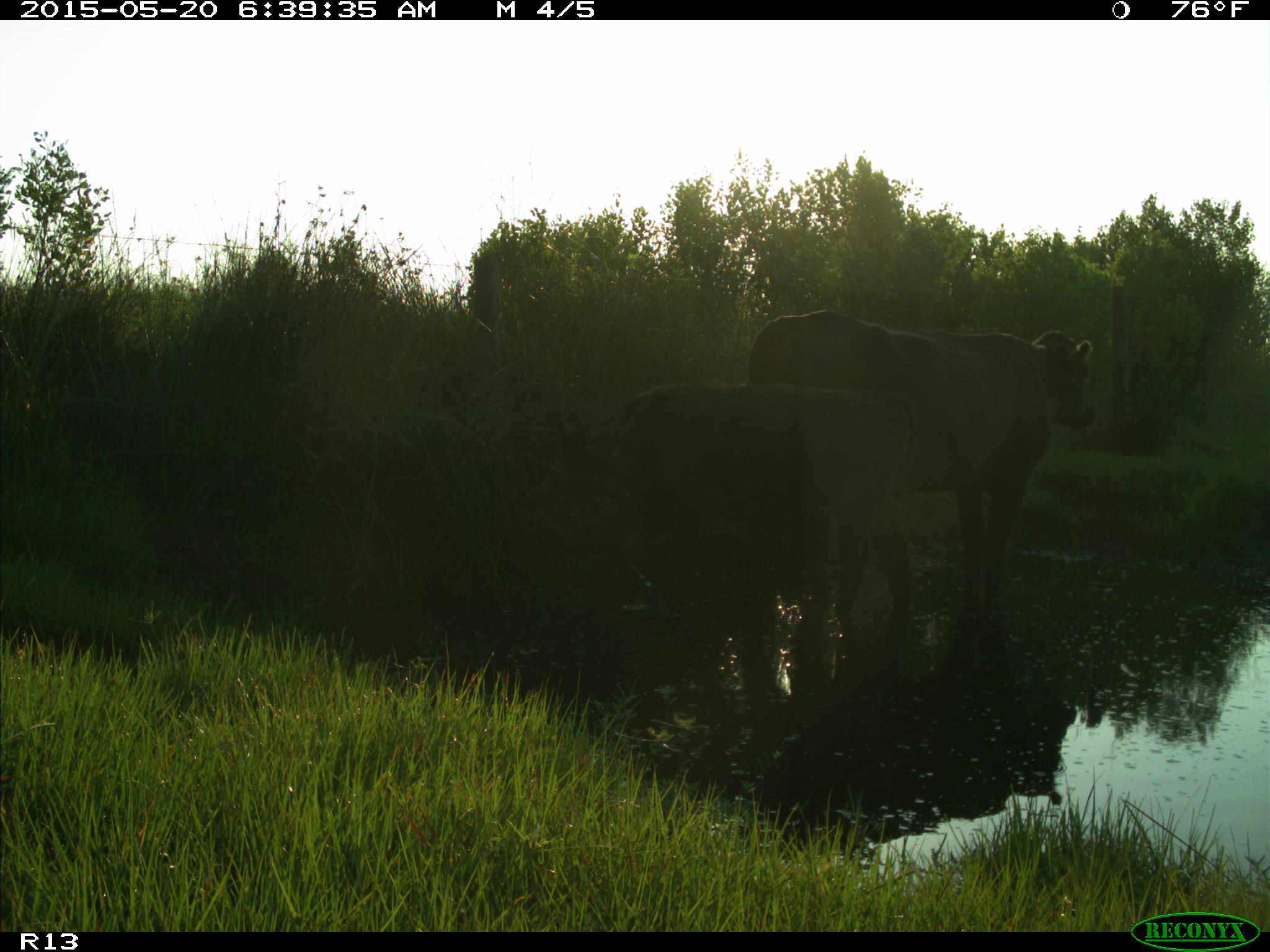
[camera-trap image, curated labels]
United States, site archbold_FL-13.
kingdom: Animalia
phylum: Chordata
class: Mammalia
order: Artiodactyla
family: Bovidae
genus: Bos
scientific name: Bos taurus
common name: domestic cow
Bos taurus (domestic cow).